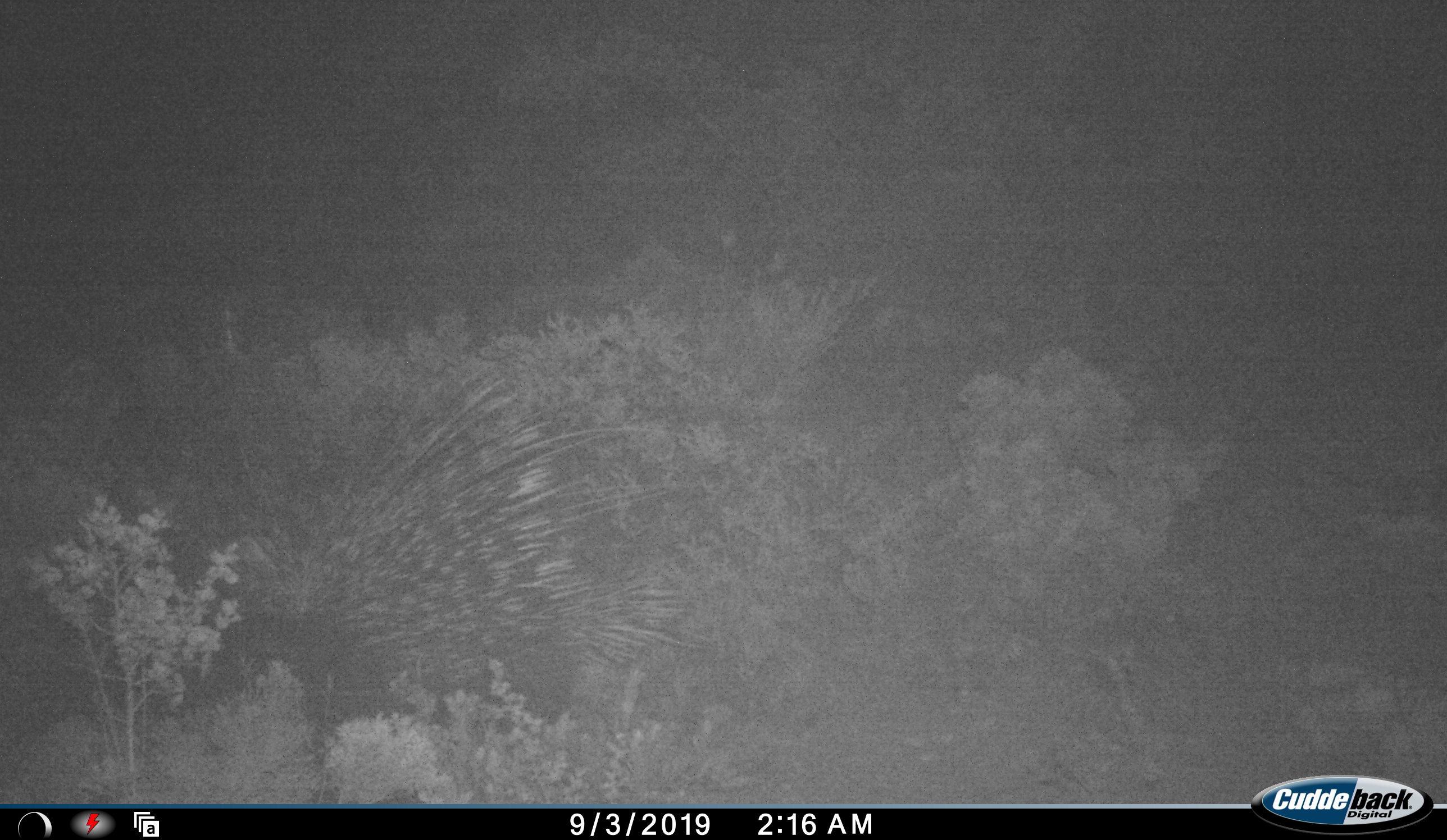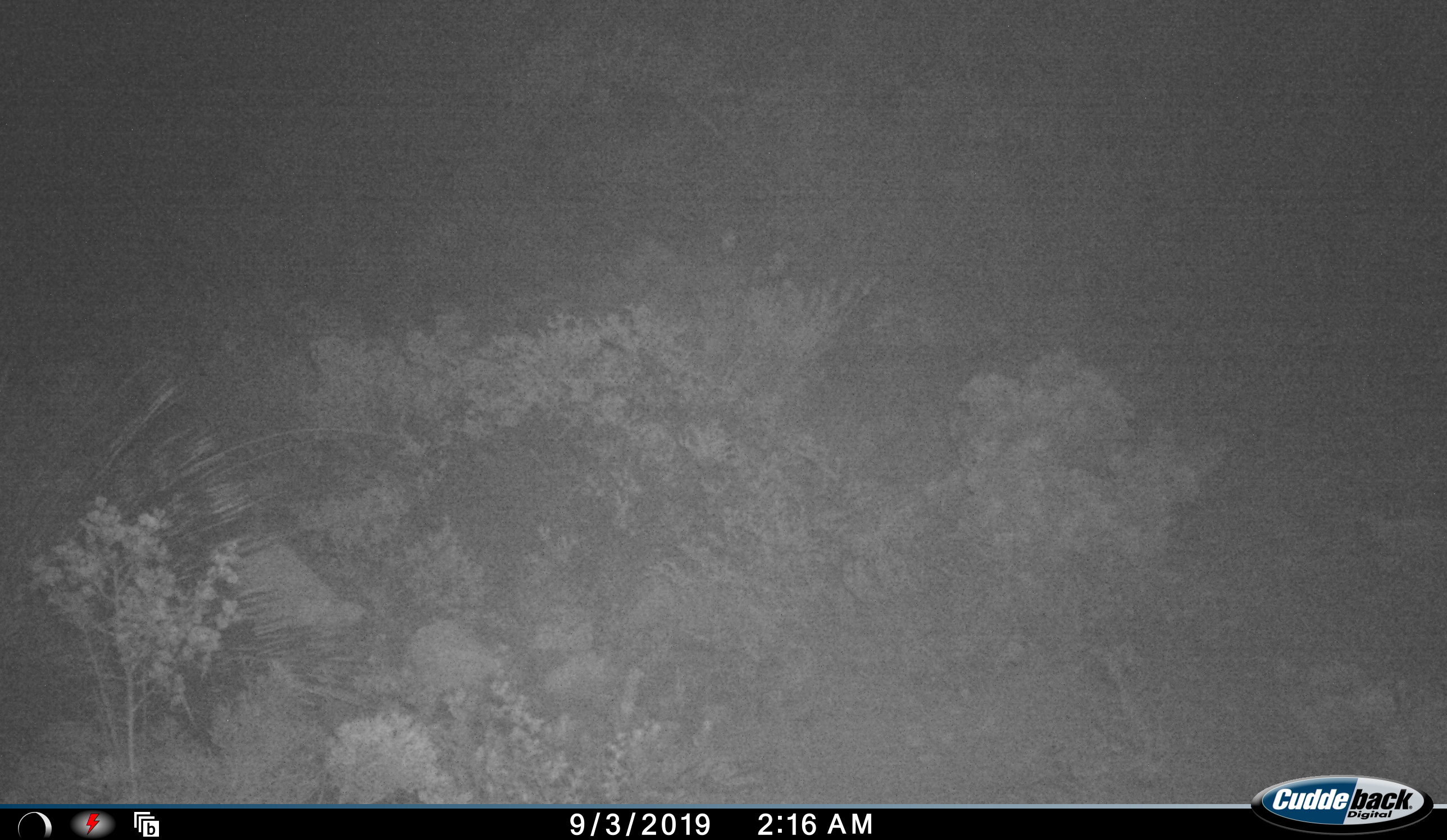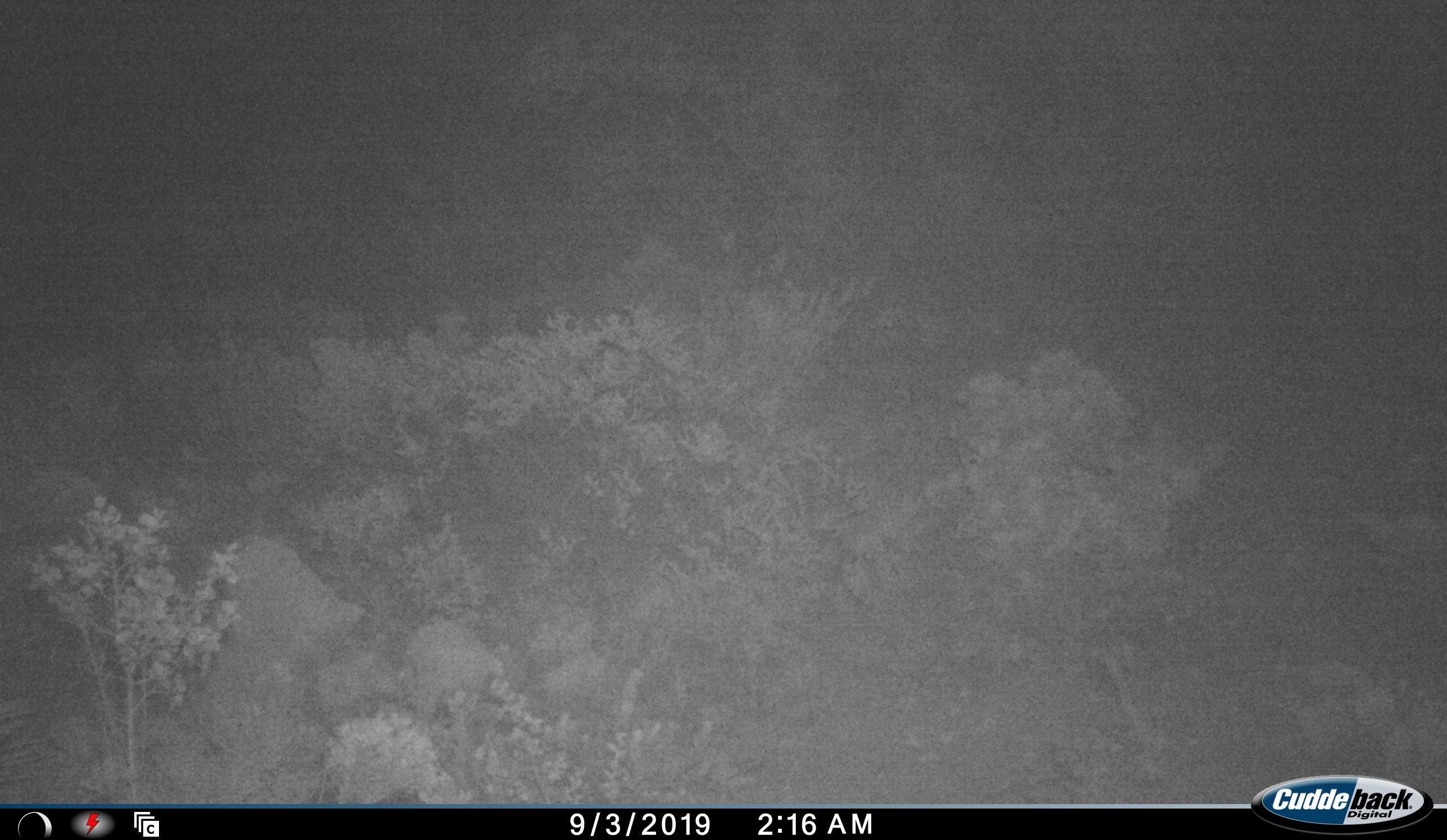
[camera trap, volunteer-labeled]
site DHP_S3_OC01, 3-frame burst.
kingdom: Animalia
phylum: Chordata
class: Mammalia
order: Rodentia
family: Hystricidae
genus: Hystrix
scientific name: Hystrix cristata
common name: crested porcupine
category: porcupine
Porcupine (crested porcupine) (Hystrix cristata), count 1. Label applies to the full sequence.